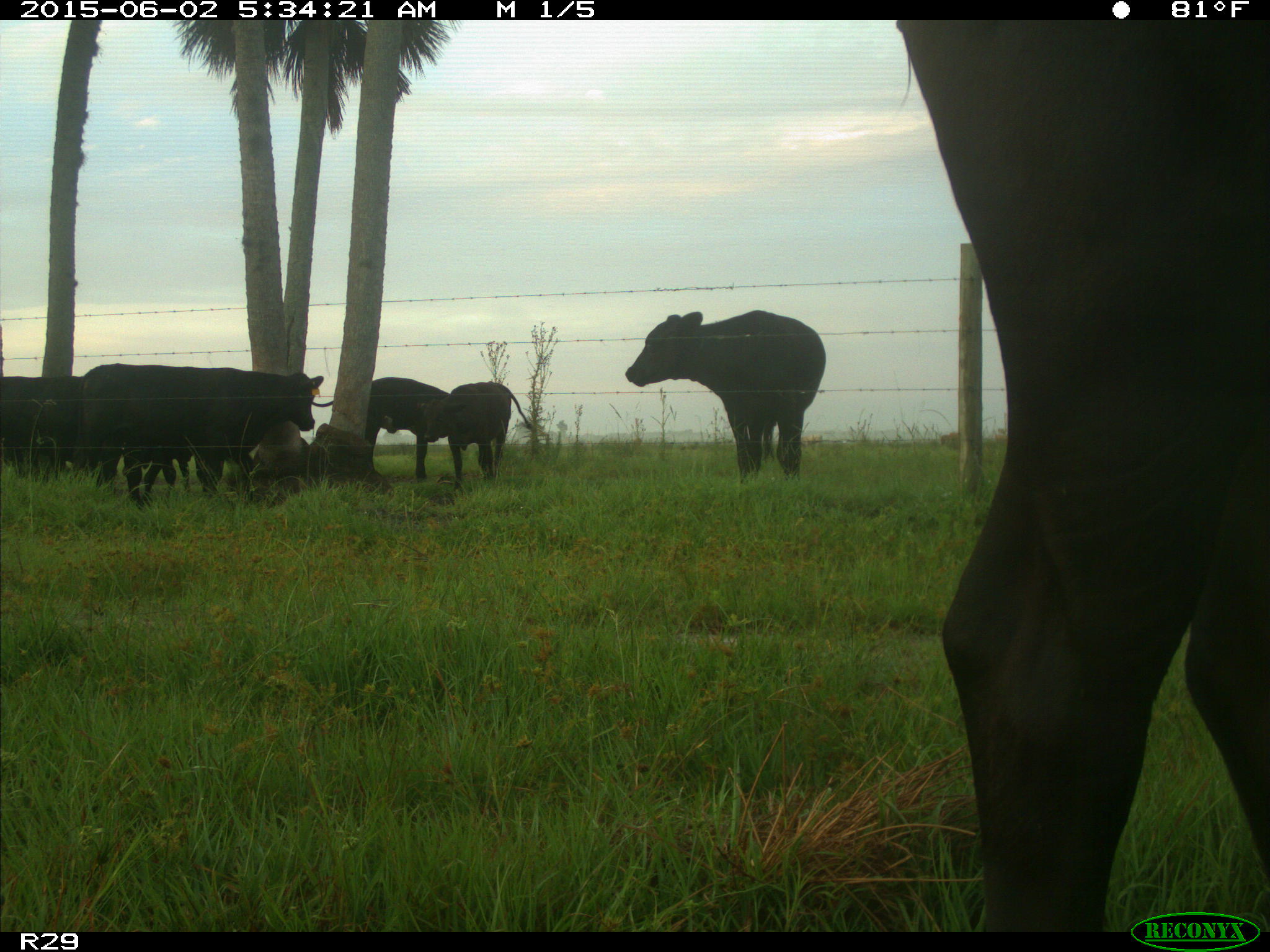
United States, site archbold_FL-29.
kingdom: Animalia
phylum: Chordata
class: Mammalia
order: Artiodactyla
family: Bovidae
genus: Bos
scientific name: Bos taurus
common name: domestic cow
Bos taurus (domestic cow).